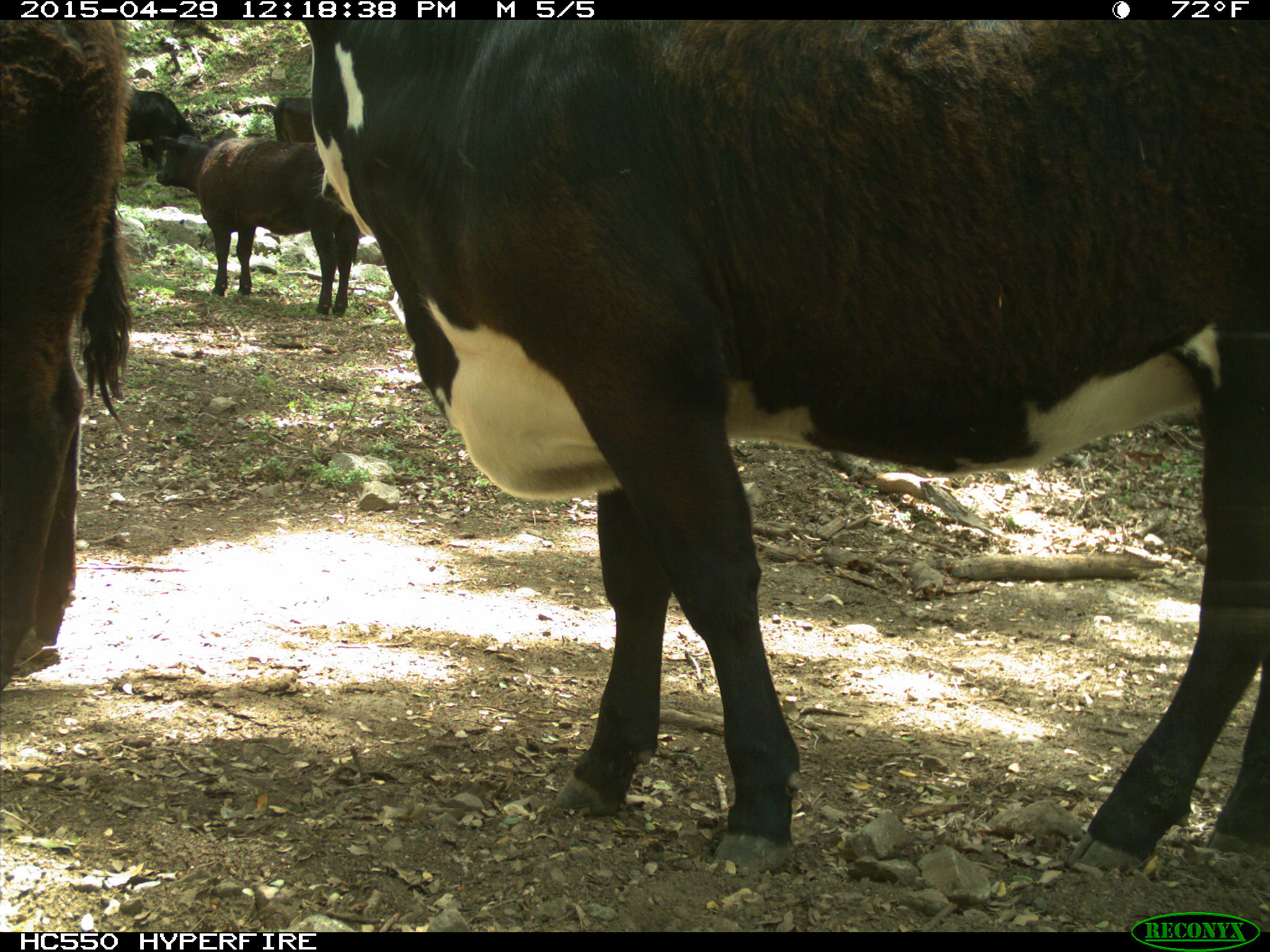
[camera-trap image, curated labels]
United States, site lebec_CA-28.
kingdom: Animalia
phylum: Chordata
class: Mammalia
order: Artiodactyla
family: Bovidae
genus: Bos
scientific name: Bos taurus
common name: domestic cow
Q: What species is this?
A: Bos taurus (domestic cow).